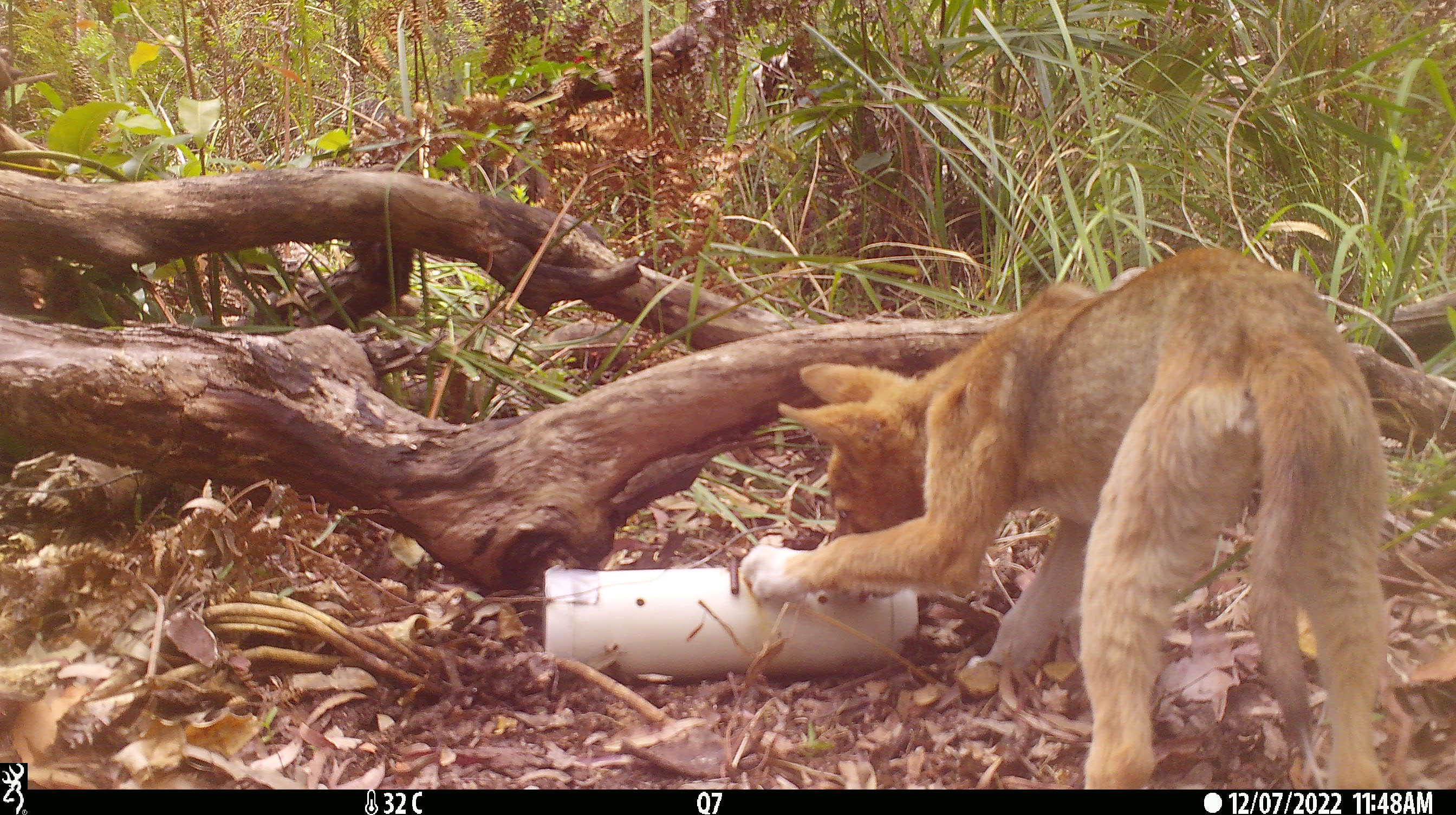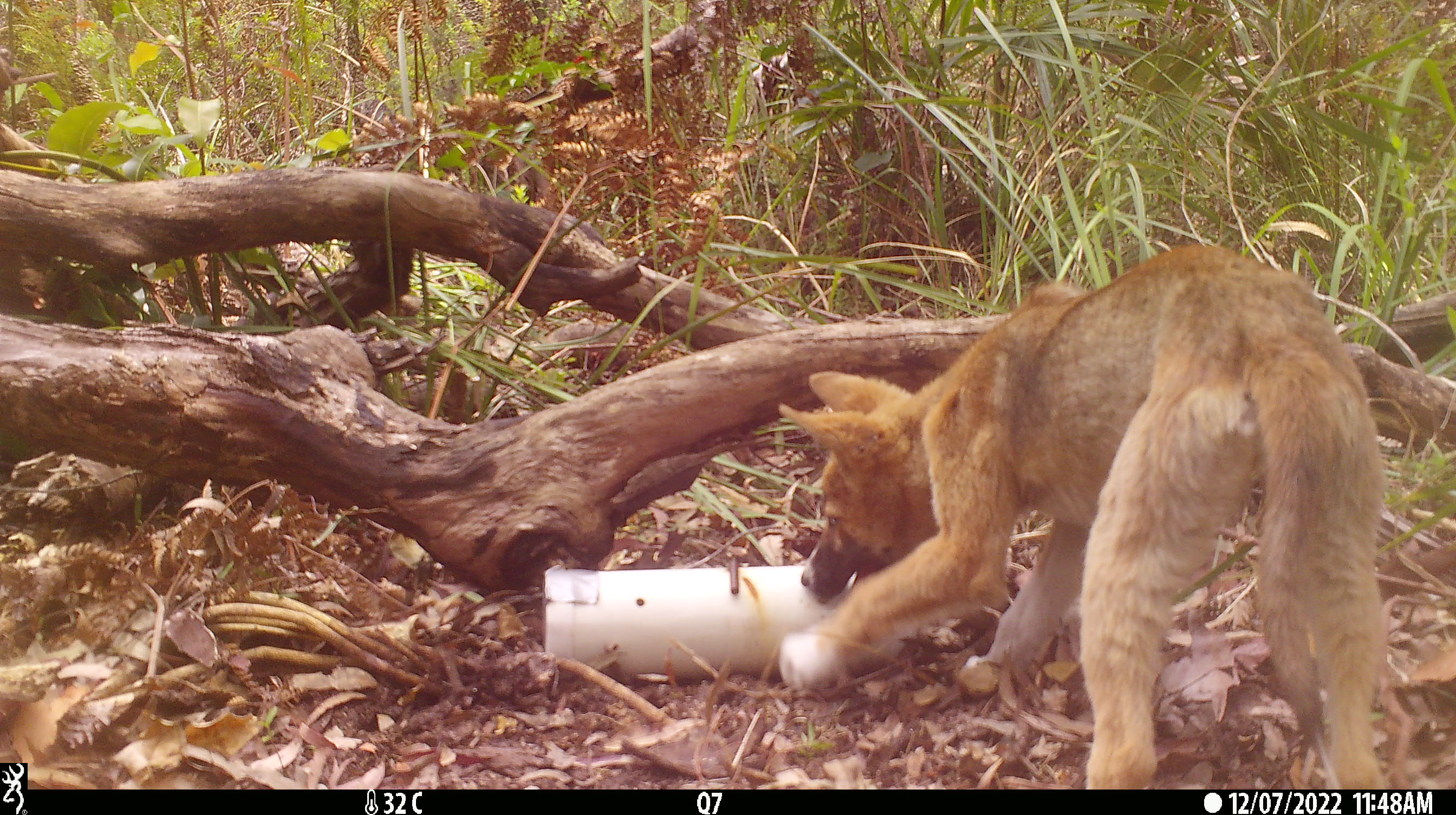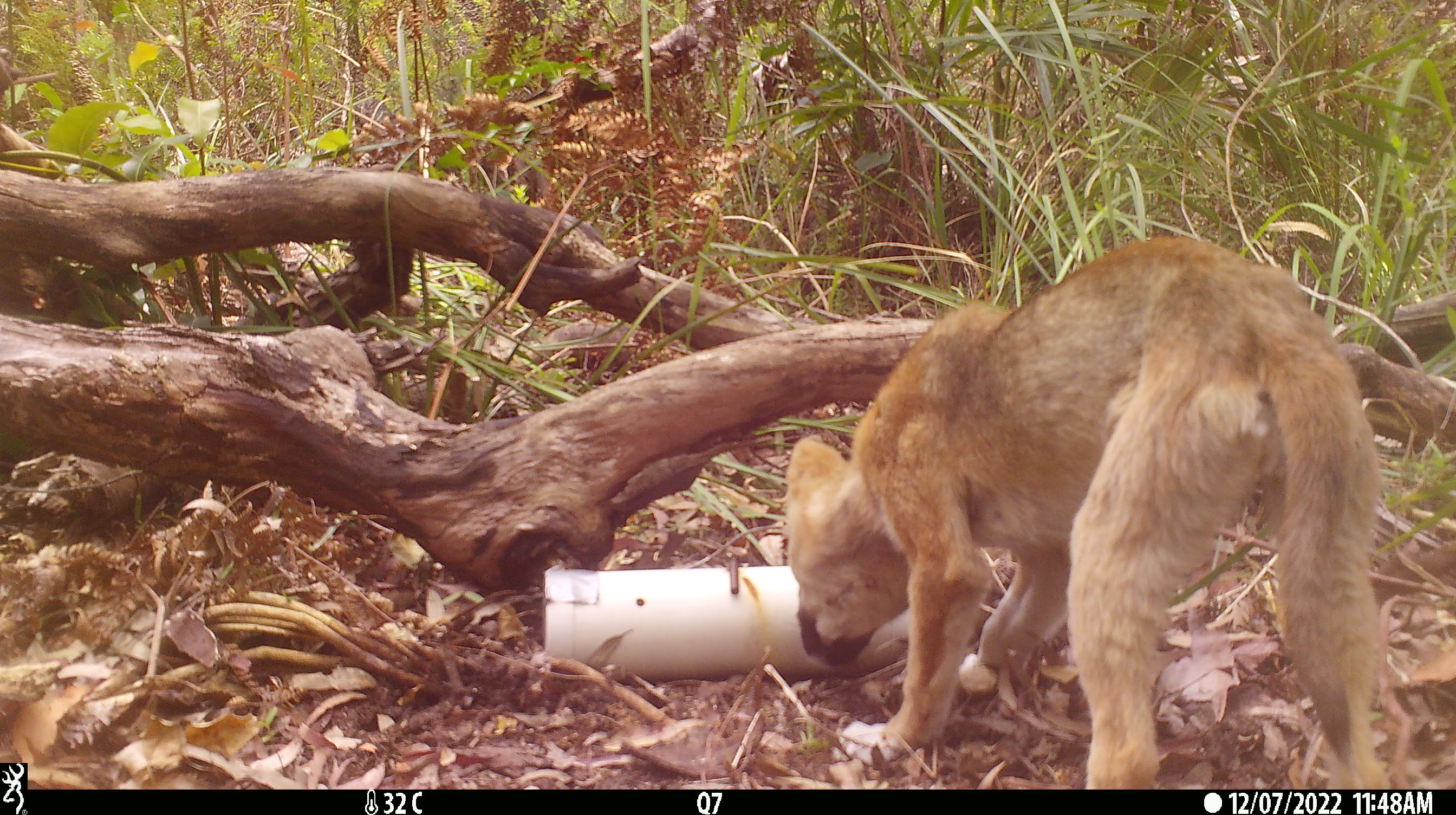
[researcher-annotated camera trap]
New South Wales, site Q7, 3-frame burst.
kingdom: Animalia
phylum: Chordata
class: Mammalia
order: Carnivora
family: Canidae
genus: Canis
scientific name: Canis familiaris dingo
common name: dingo